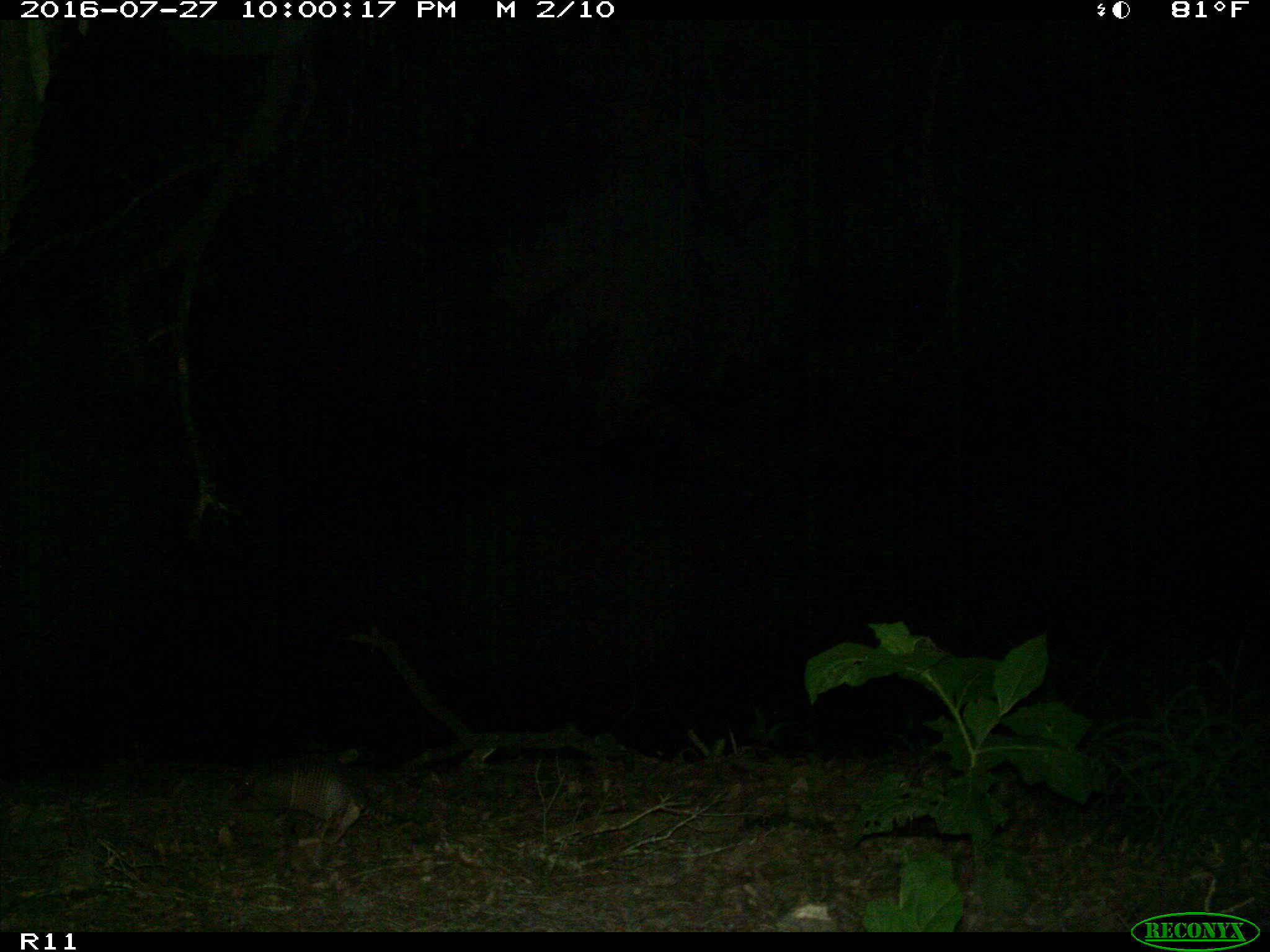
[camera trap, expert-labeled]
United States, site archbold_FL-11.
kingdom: Animalia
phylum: Chordata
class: Mammalia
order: Cingulata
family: Dasypodidae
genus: Dasypus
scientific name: Dasypus novemcinctus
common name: nine-banded armadillo